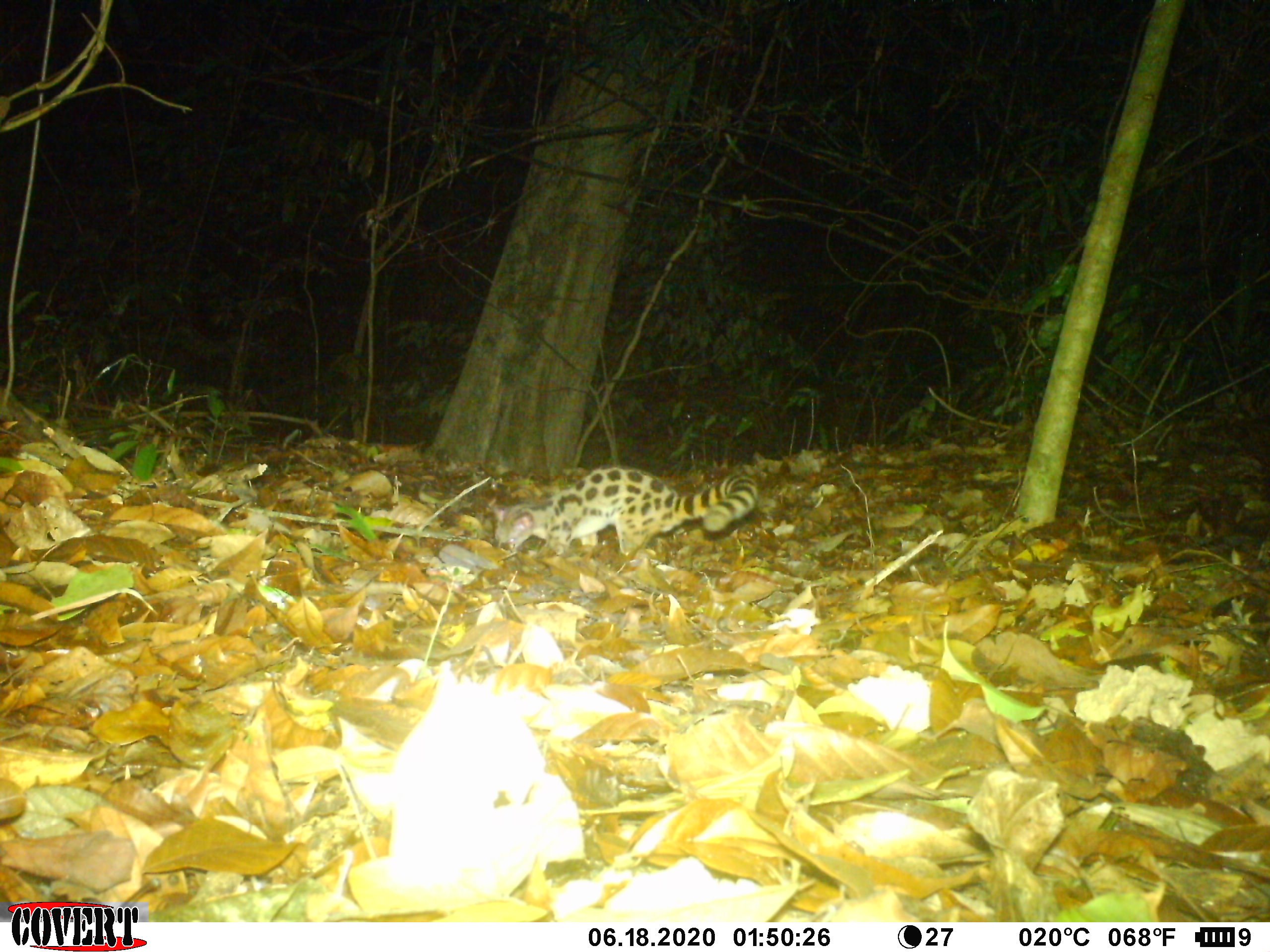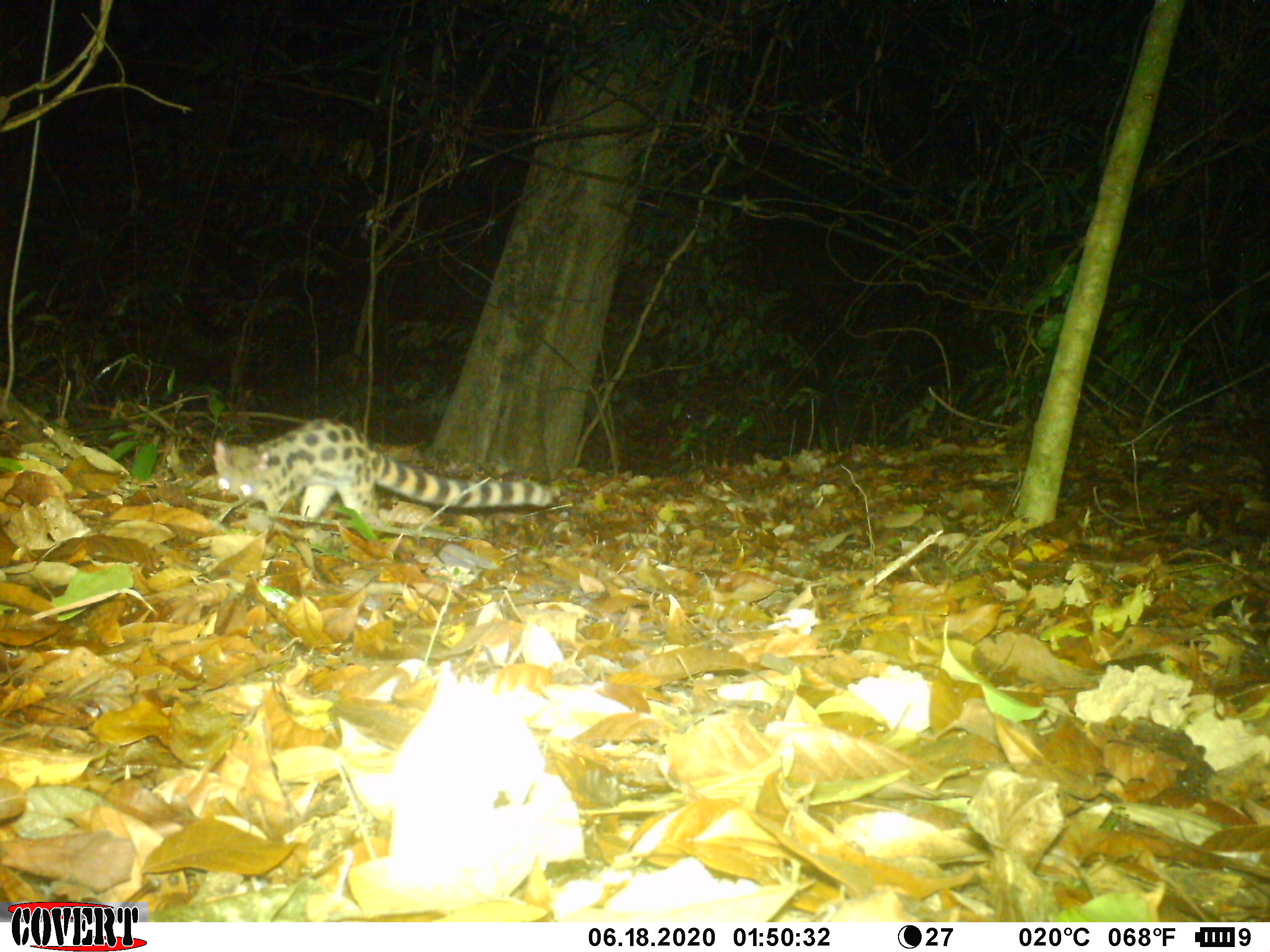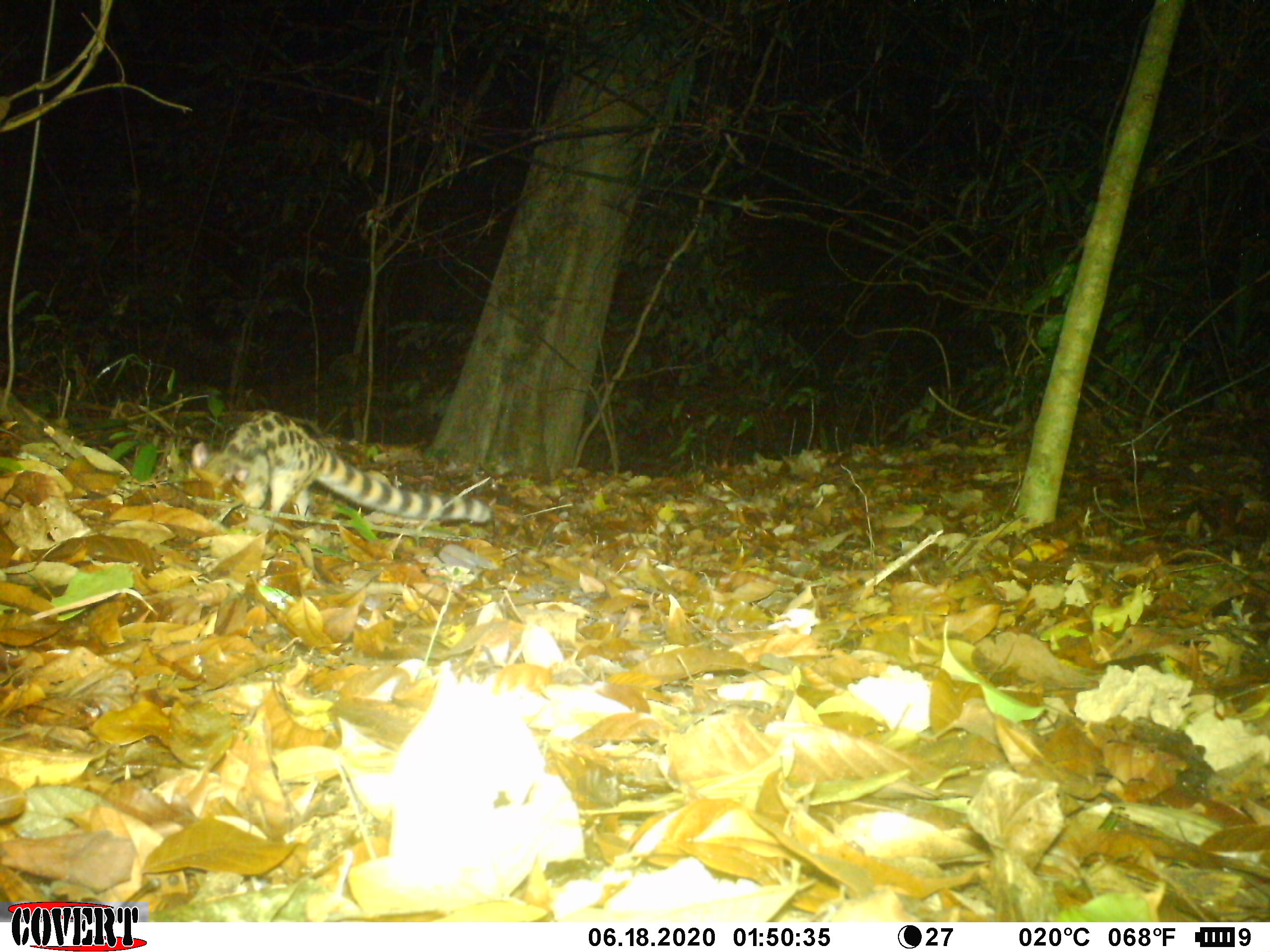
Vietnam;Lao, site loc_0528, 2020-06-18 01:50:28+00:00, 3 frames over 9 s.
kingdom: Animalia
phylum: Chordata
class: Mammalia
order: Carnivora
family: Prionodontidae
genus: Prionodon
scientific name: Prionodon pardicolor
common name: spotted linsang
Spotted linsang (Prionodon pardicolor). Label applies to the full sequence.